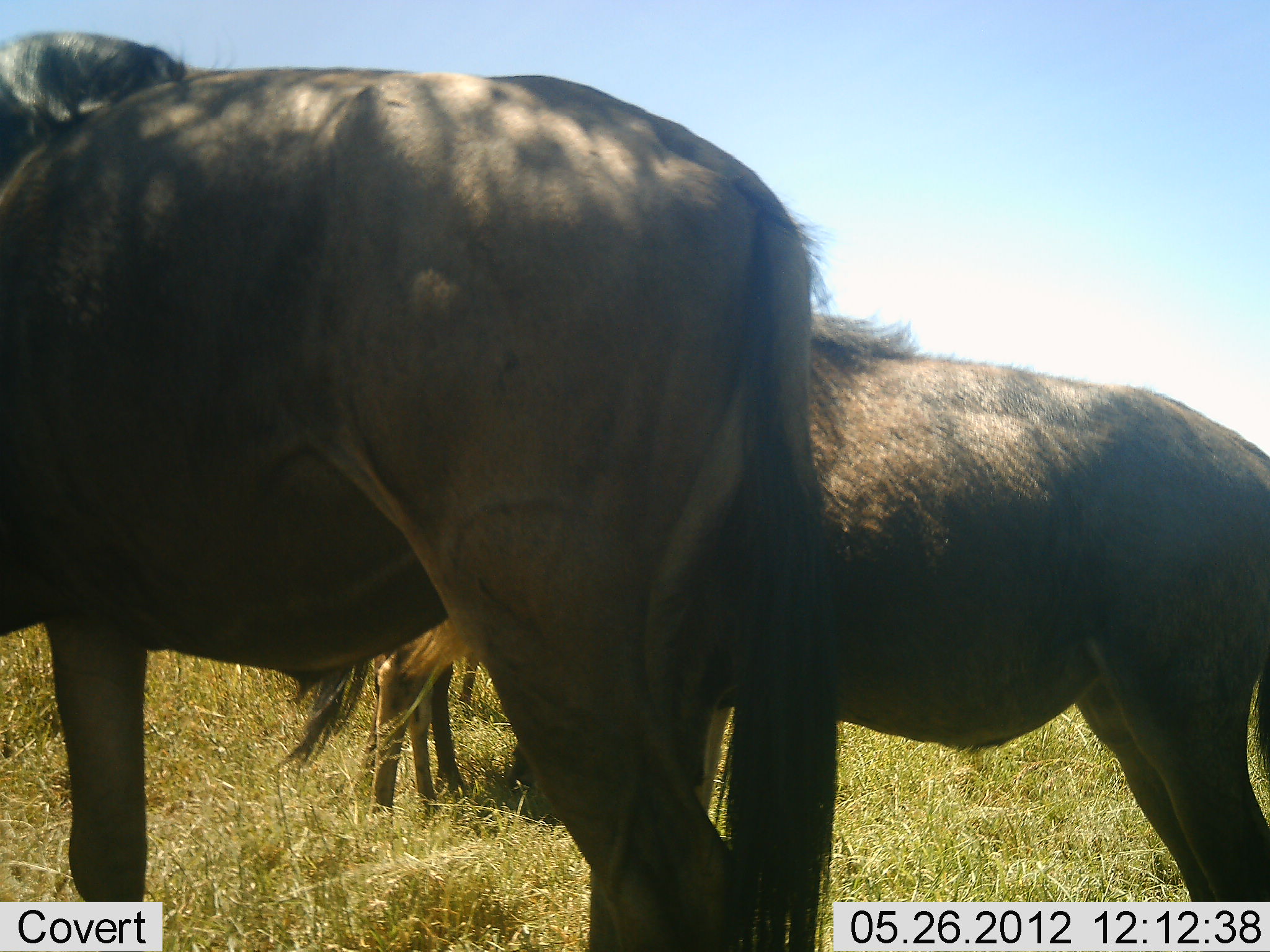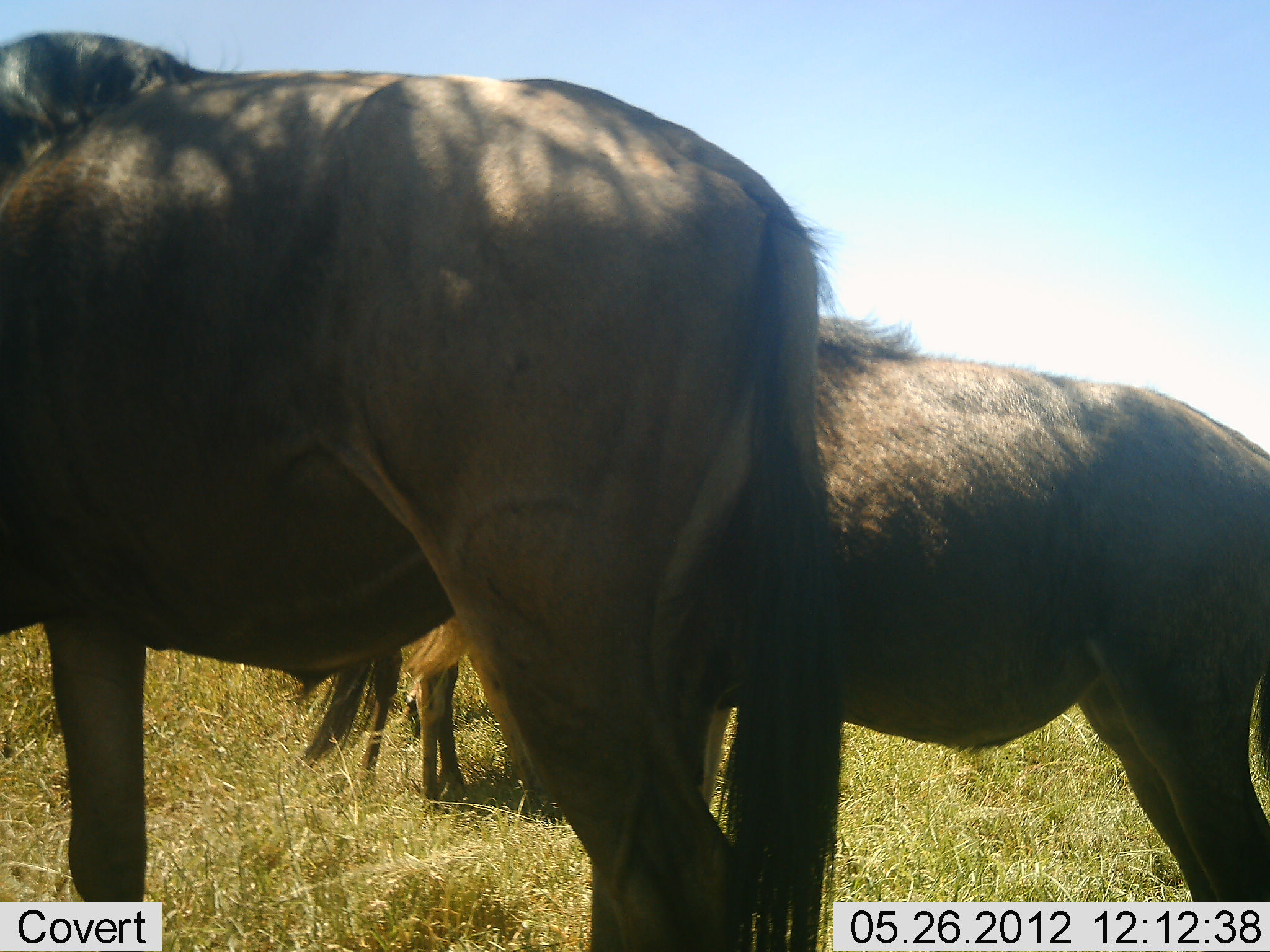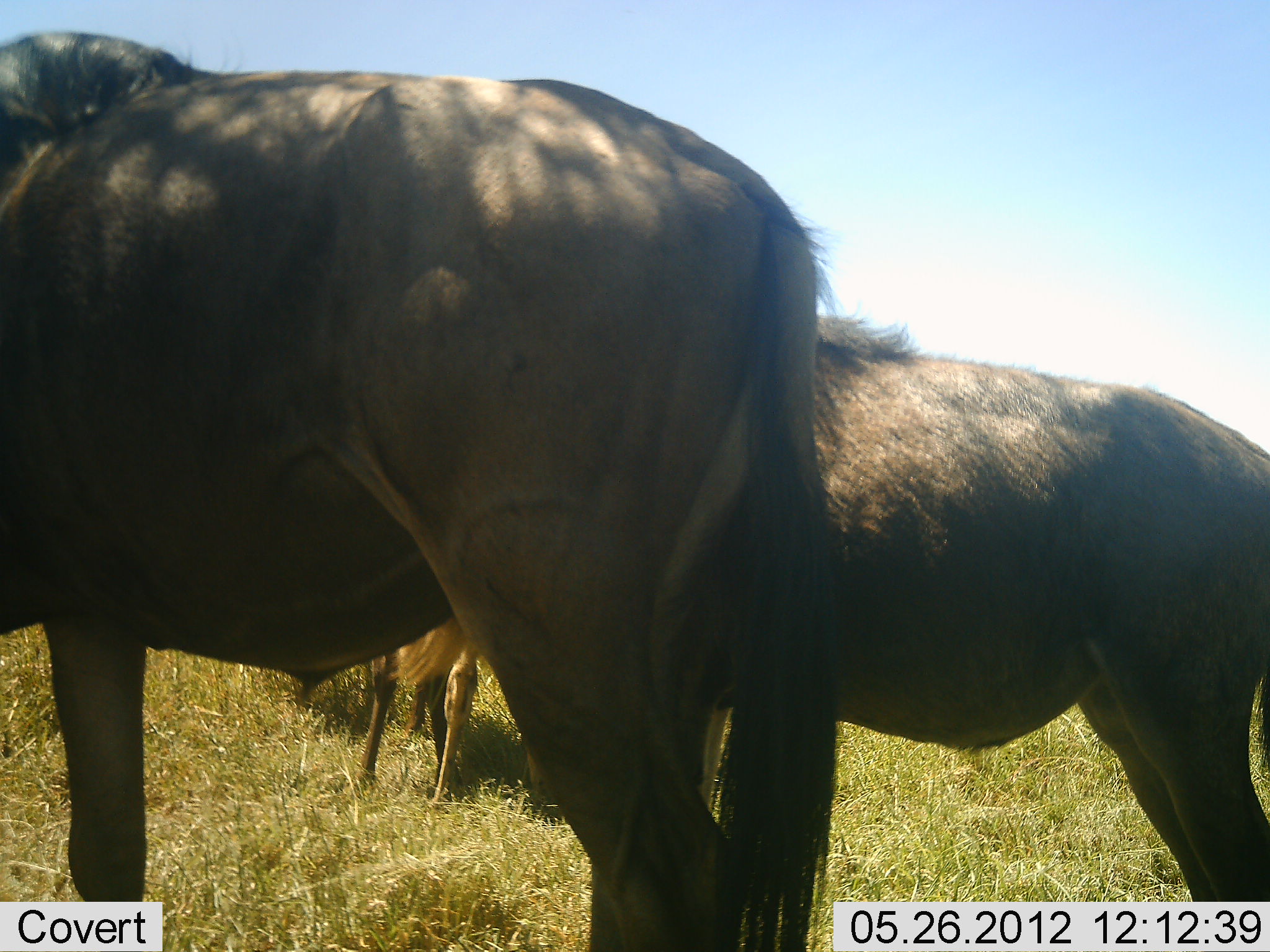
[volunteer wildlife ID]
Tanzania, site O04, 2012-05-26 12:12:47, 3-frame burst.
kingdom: Animalia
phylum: Chordata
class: Mammalia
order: Artiodactyla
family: Bovidae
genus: Connochaetes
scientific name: Connochaetes taurinus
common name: blue wildebeest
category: wildebeest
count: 3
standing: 100%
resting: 0%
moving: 10%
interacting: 0%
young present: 20%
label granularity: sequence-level